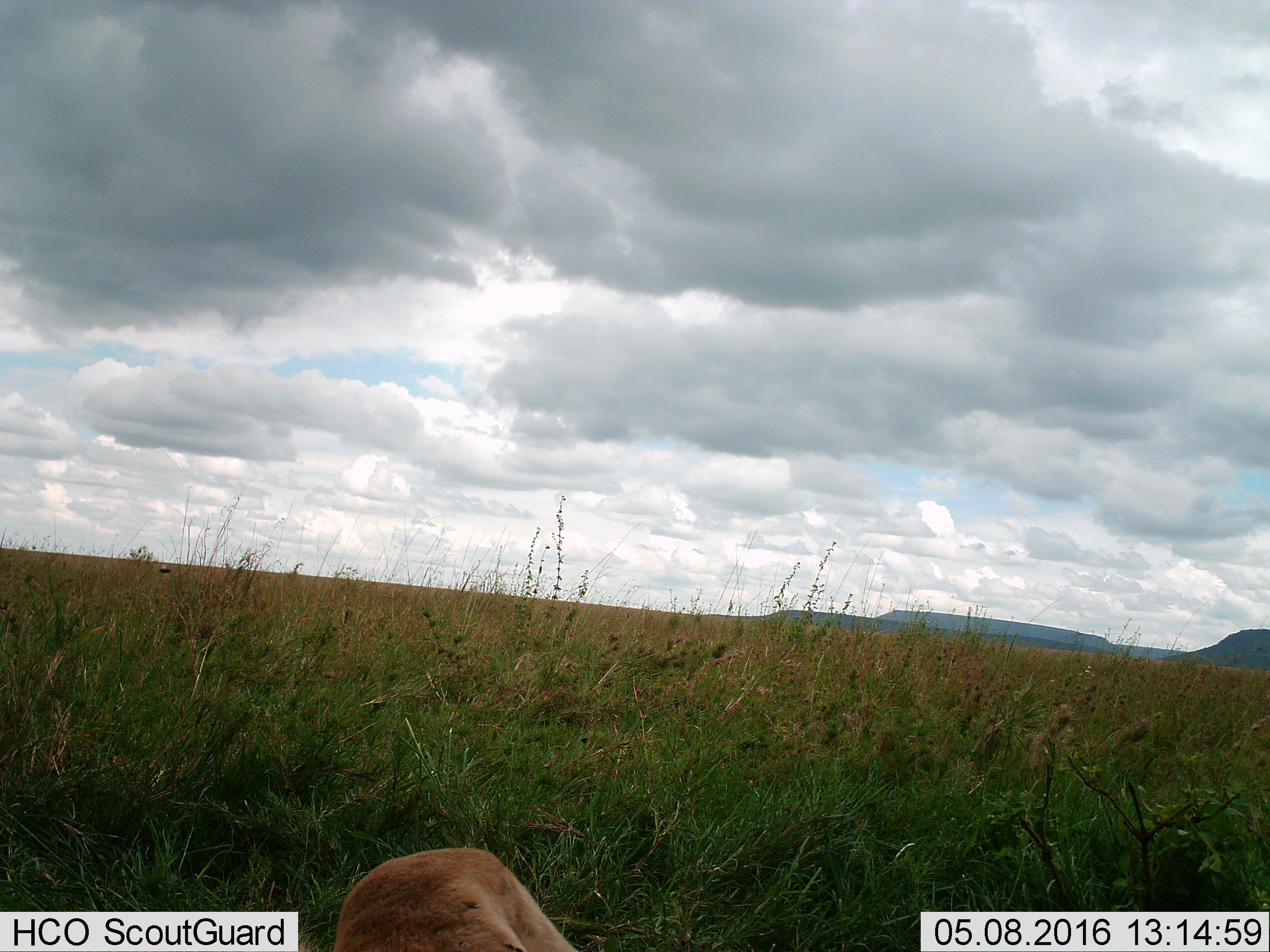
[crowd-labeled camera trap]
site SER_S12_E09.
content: unidentified animal